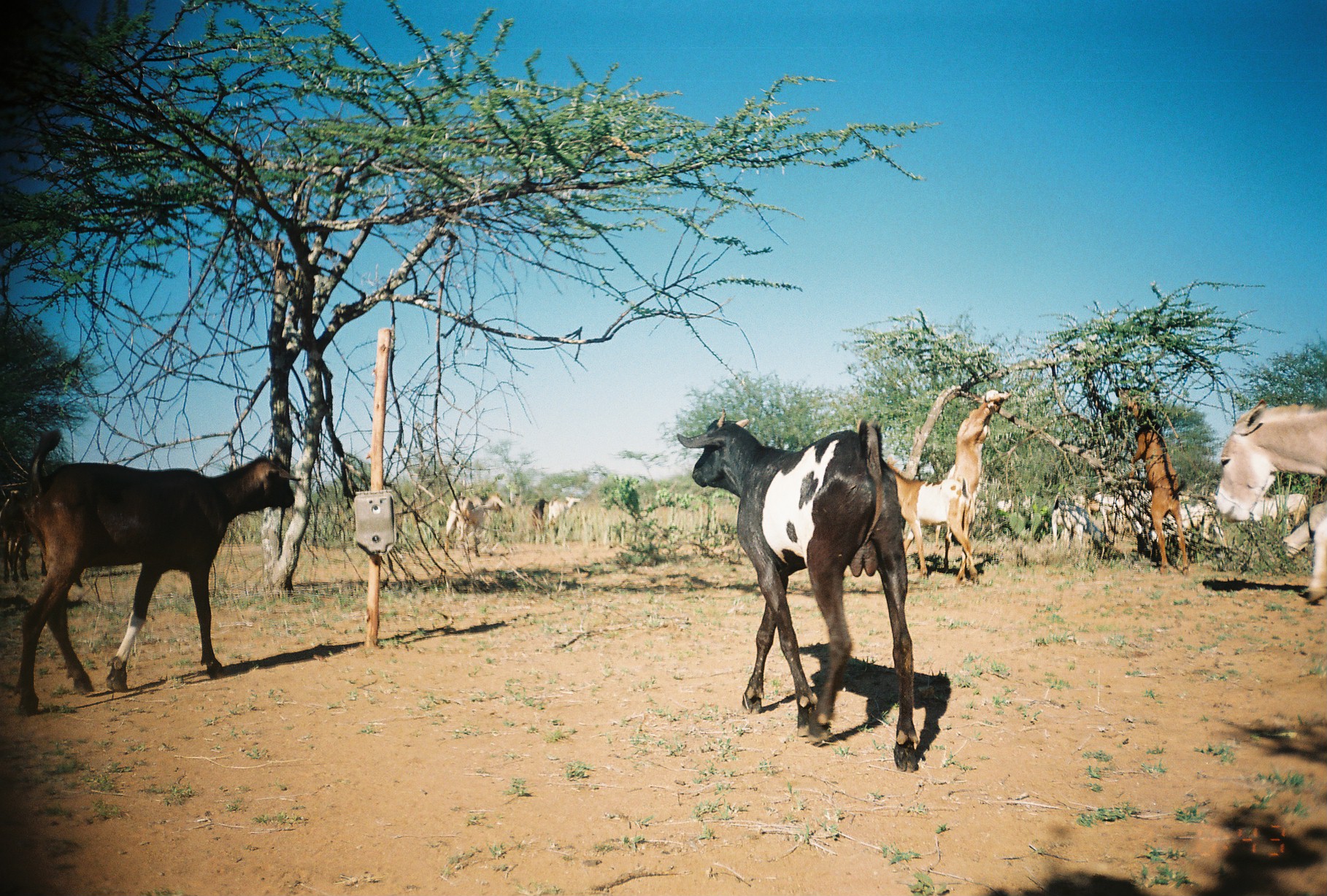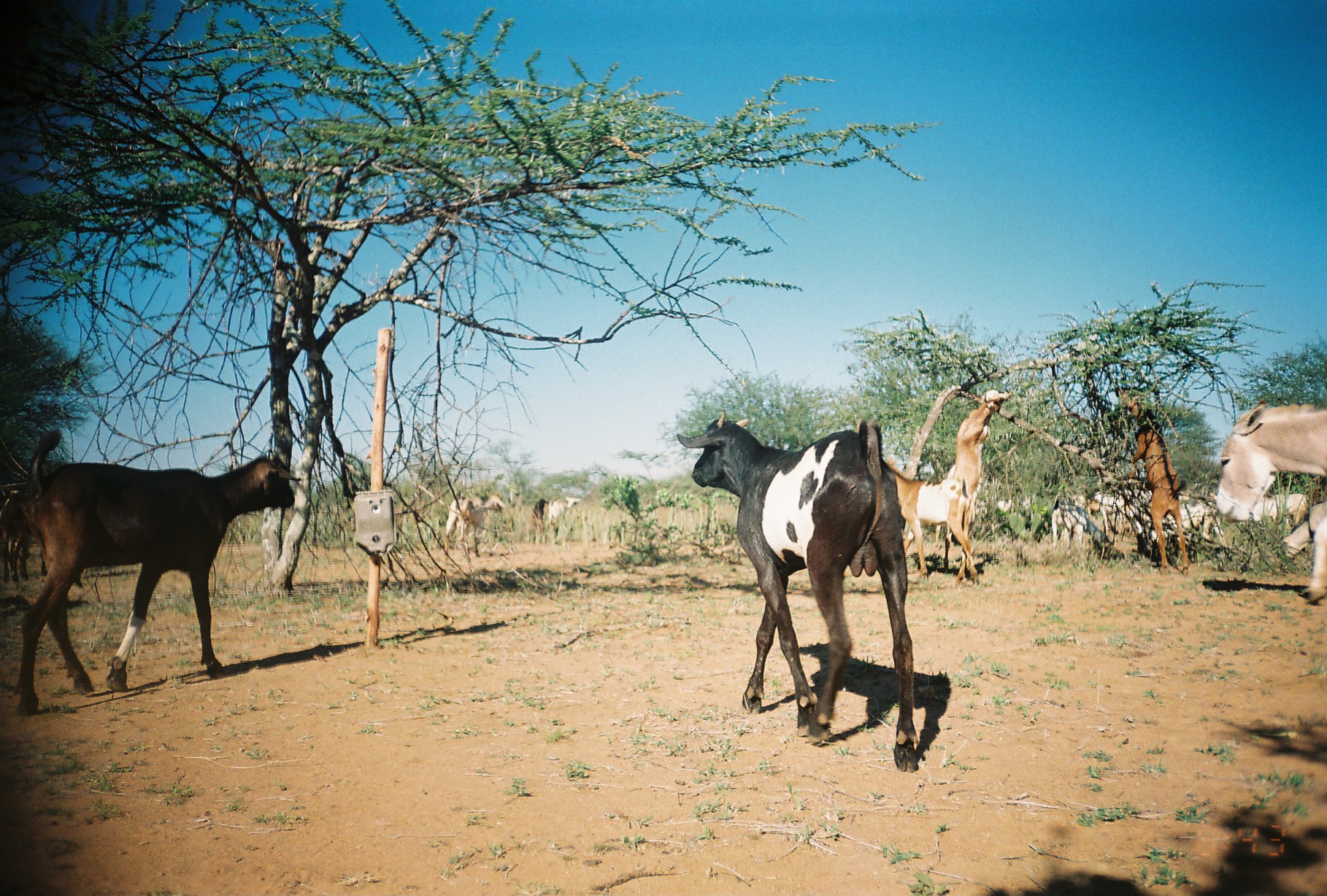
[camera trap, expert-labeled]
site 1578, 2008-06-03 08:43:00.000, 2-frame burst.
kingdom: Animalia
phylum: Chordata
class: Mammalia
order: Perissodactyla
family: Equidae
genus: Equus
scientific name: Equus africanus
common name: african wild ass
Equus africanus (african wild ass), count 1.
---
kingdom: Animalia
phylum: Chordata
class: Mammalia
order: Artiodactyla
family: Bovidae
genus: Capra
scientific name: Capra aegagrus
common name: wild goat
Capra aegagrus (wild goat), count 10.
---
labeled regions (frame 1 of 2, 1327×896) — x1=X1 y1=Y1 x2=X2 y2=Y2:
equus africanus: x1=675 y1=409 x2=918 y2=772; x1=17 y1=429 x2=300 y2=716; x1=885 y1=400 x2=992 y2=583; x1=1213 y1=398 x2=1327 y2=523; x1=1126 y1=395 x2=1188 y2=575; x1=1151 y1=496 x2=1232 y2=561; x1=1280 y1=501 x2=1327 y2=604; x1=445 y1=492 x2=505 y2=561; x1=0 y1=487 x2=30 y2=583; x1=1051 y1=490 x2=1088 y2=566; x1=1252 y1=493 x2=1309 y2=529; x1=1093 y1=491 x2=1135 y2=536; x1=545 y1=496 x2=580 y2=532; x1=532 y1=498 x2=548 y2=531; x1=1087 y1=499 x2=1100 y2=517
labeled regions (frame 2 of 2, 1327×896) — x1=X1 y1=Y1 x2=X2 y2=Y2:
capra aegagrus: x1=676 y1=407 x2=918 y2=772; x1=15 y1=429 x2=300 y2=716; x1=887 y1=400 x2=1002 y2=584; x1=1215 y1=398 x2=1327 y2=523; x1=1129 y1=395 x2=1189 y2=576; x1=1281 y1=501 x2=1327 y2=604; x1=444 y1=492 x2=505 y2=560; x1=1151 y1=494 x2=1224 y2=544; x1=0 y1=487 x2=30 y2=583; x1=1051 y1=494 x2=1088 y2=558; x1=1093 y1=492 x2=1137 y2=536; x1=1253 y1=493 x2=1309 y2=527; x1=545 y1=496 x2=580 y2=530; x1=531 y1=497 x2=549 y2=535; x1=1086 y1=501 x2=1100 y2=517